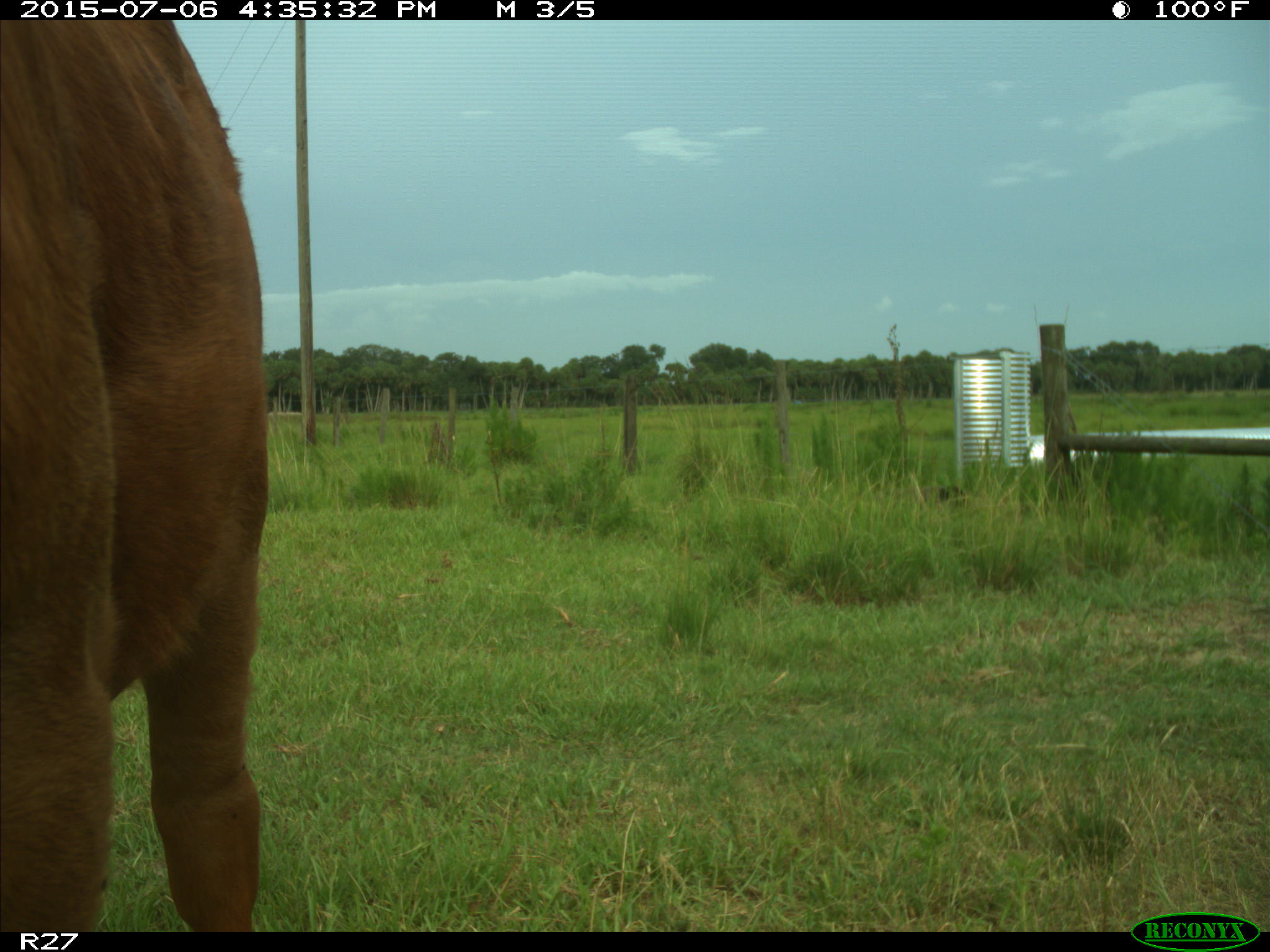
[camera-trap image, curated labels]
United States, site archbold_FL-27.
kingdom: Animalia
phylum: Chordata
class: Mammalia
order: Artiodactyla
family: Bovidae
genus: Bos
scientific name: Bos taurus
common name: domestic cow